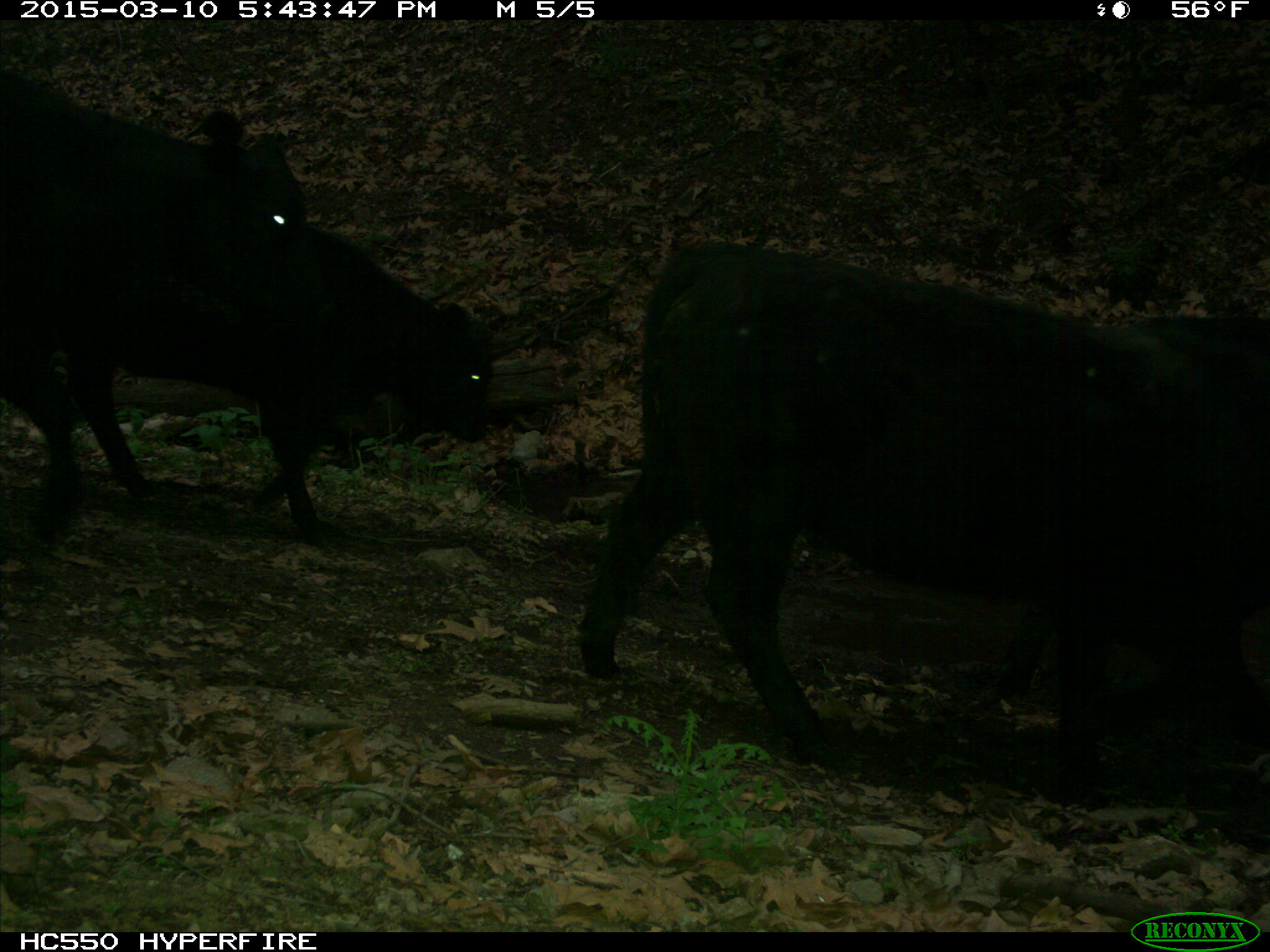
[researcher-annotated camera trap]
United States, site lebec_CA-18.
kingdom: Animalia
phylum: Chordata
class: Mammalia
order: Artiodactyla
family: Bovidae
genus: Bos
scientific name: Bos taurus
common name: domestic cow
Bos taurus (domestic cow).